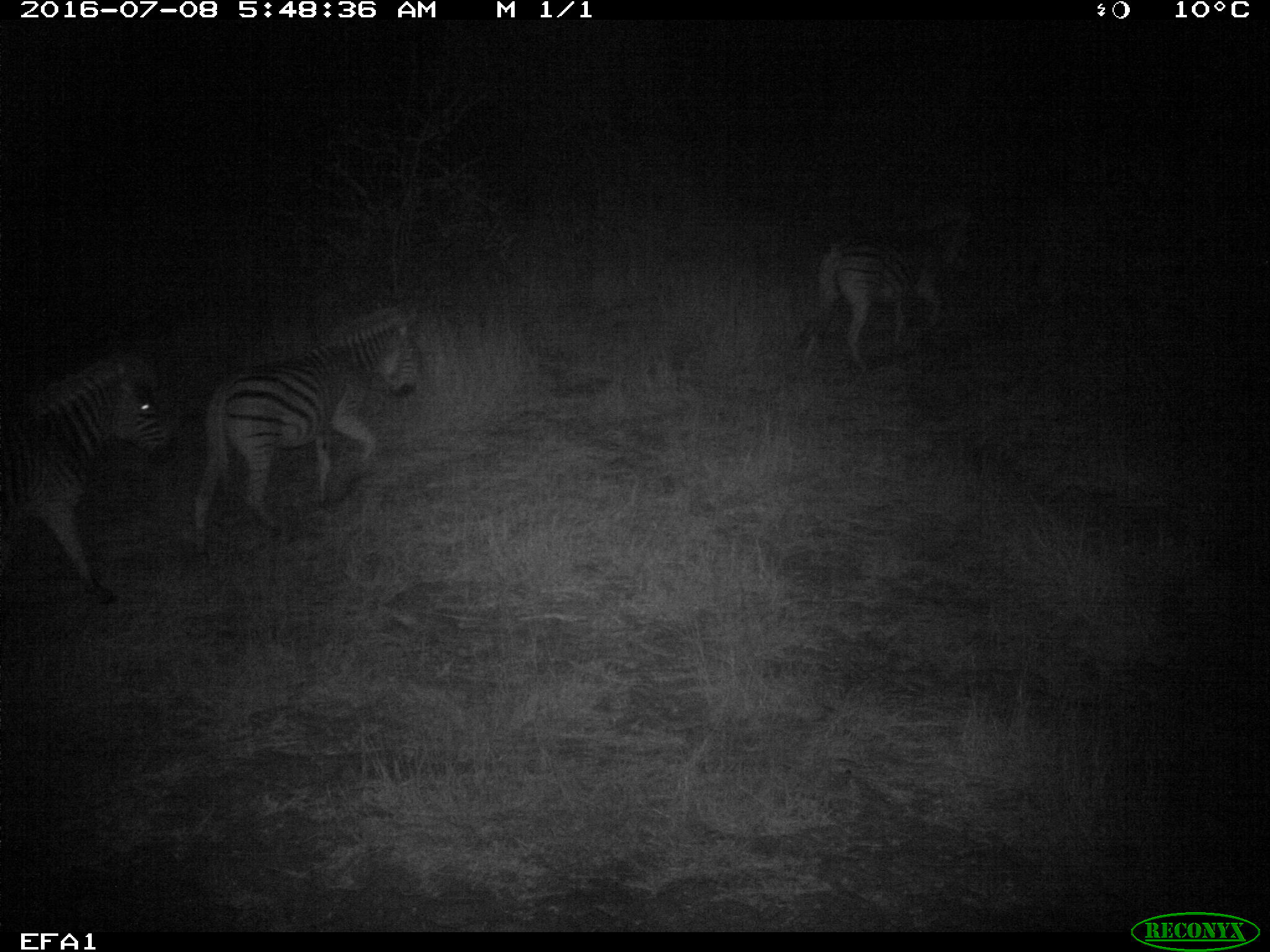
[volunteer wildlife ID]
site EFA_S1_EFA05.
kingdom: Animalia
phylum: Chordata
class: Mammalia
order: Perissodactyla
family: Equidae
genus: Equus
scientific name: Equus quagga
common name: plains zebra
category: zebraplains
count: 3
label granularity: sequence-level